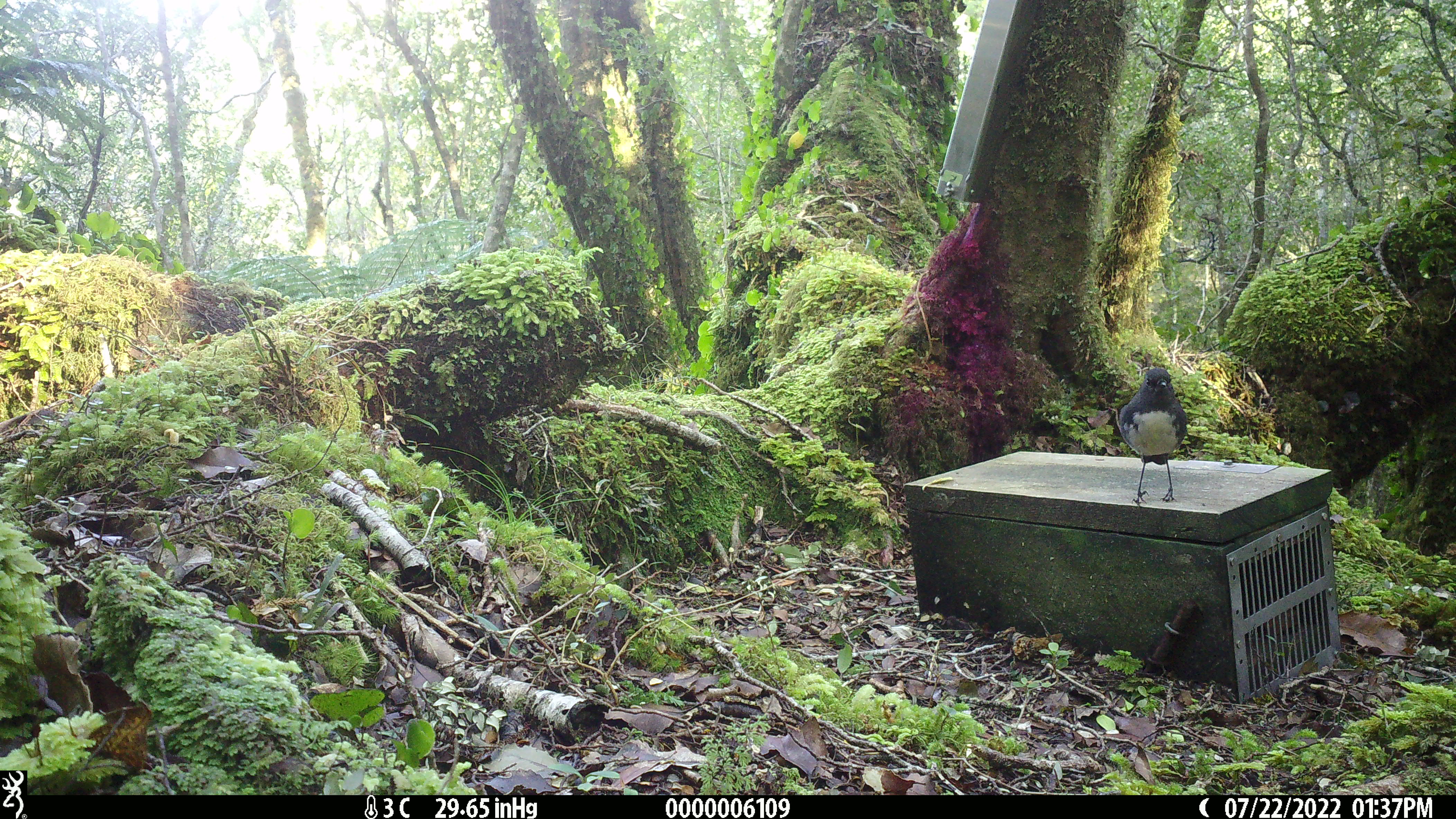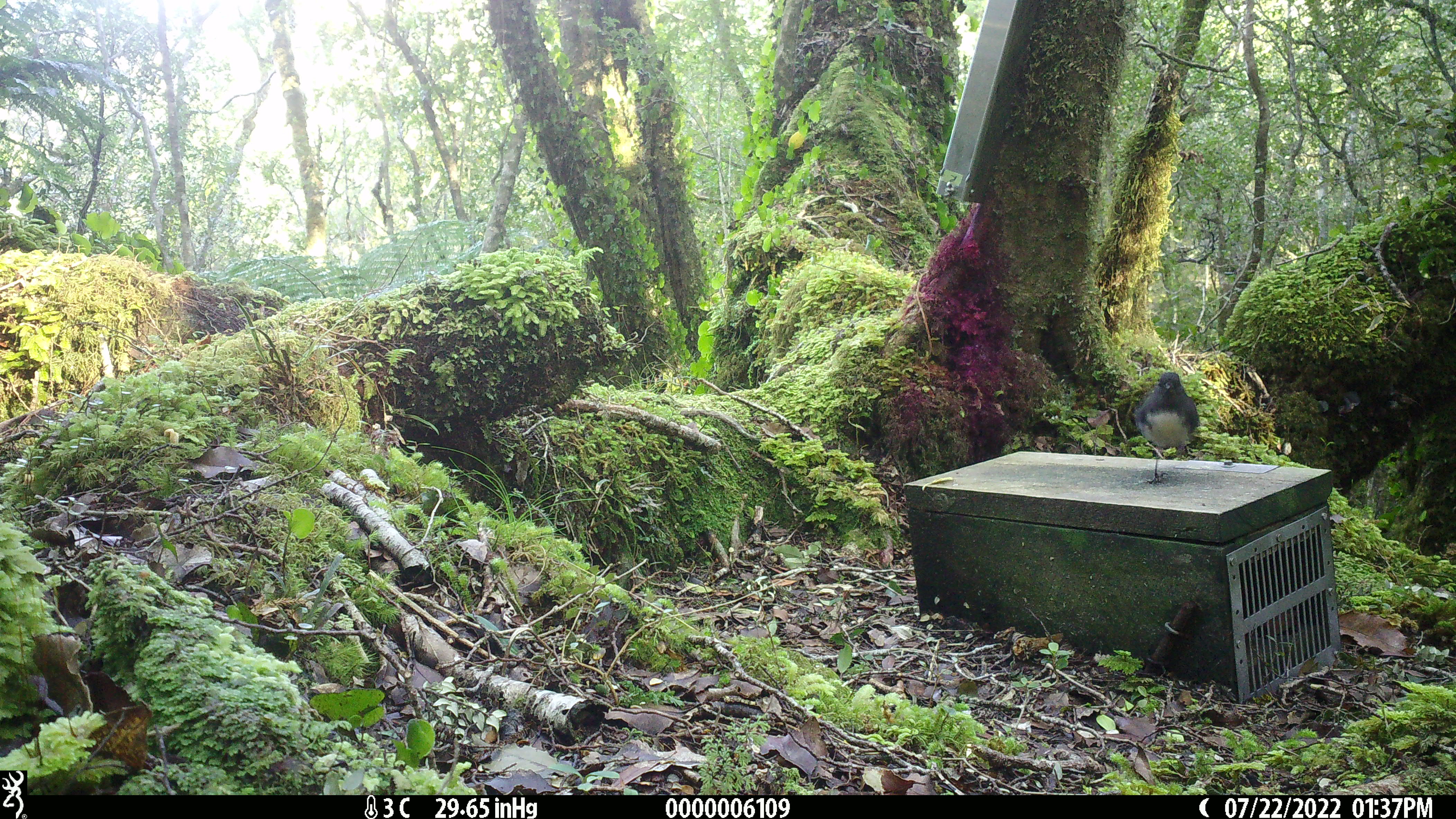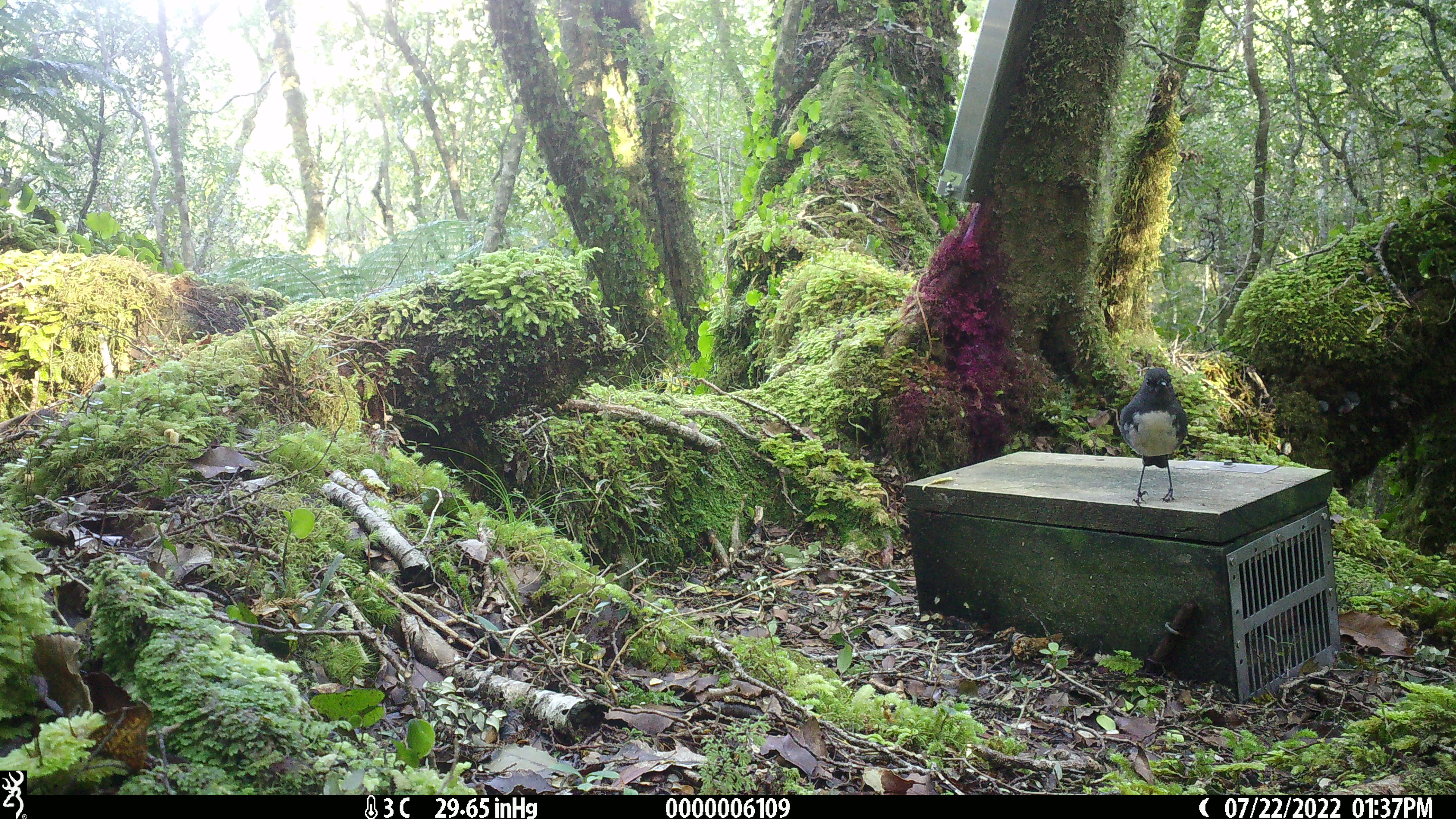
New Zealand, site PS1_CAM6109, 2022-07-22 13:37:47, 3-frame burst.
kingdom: Animalia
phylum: Chordata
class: Aves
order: Passeriformes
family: Petroicidae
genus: Petroica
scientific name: Petroica australis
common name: new zealand robin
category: robin